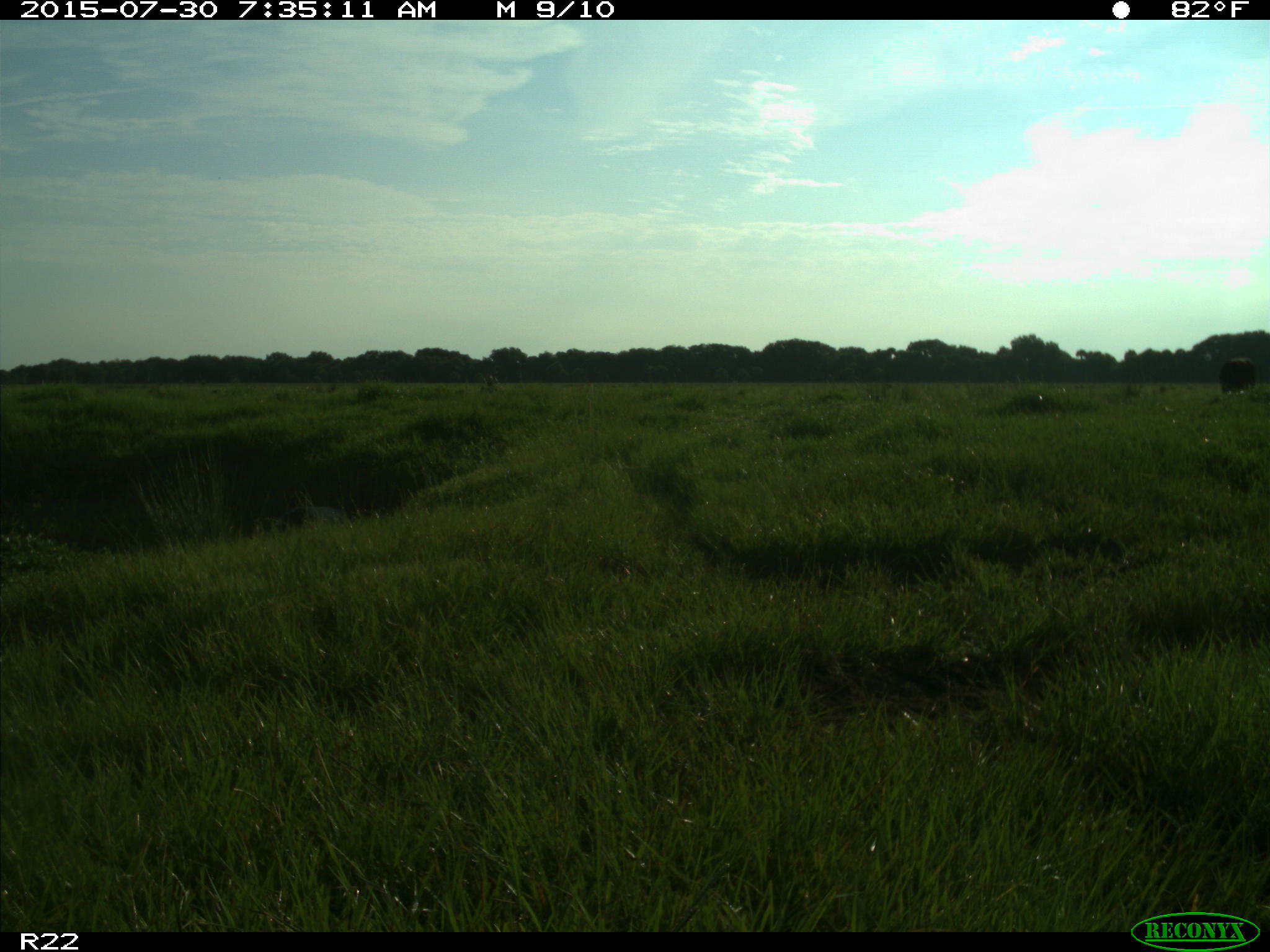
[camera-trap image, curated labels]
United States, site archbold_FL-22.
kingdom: Animalia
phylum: Chordata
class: Mammalia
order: Artiodactyla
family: Bovidae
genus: Bos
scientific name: Bos taurus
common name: domestic cow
Bos taurus (domestic cow).